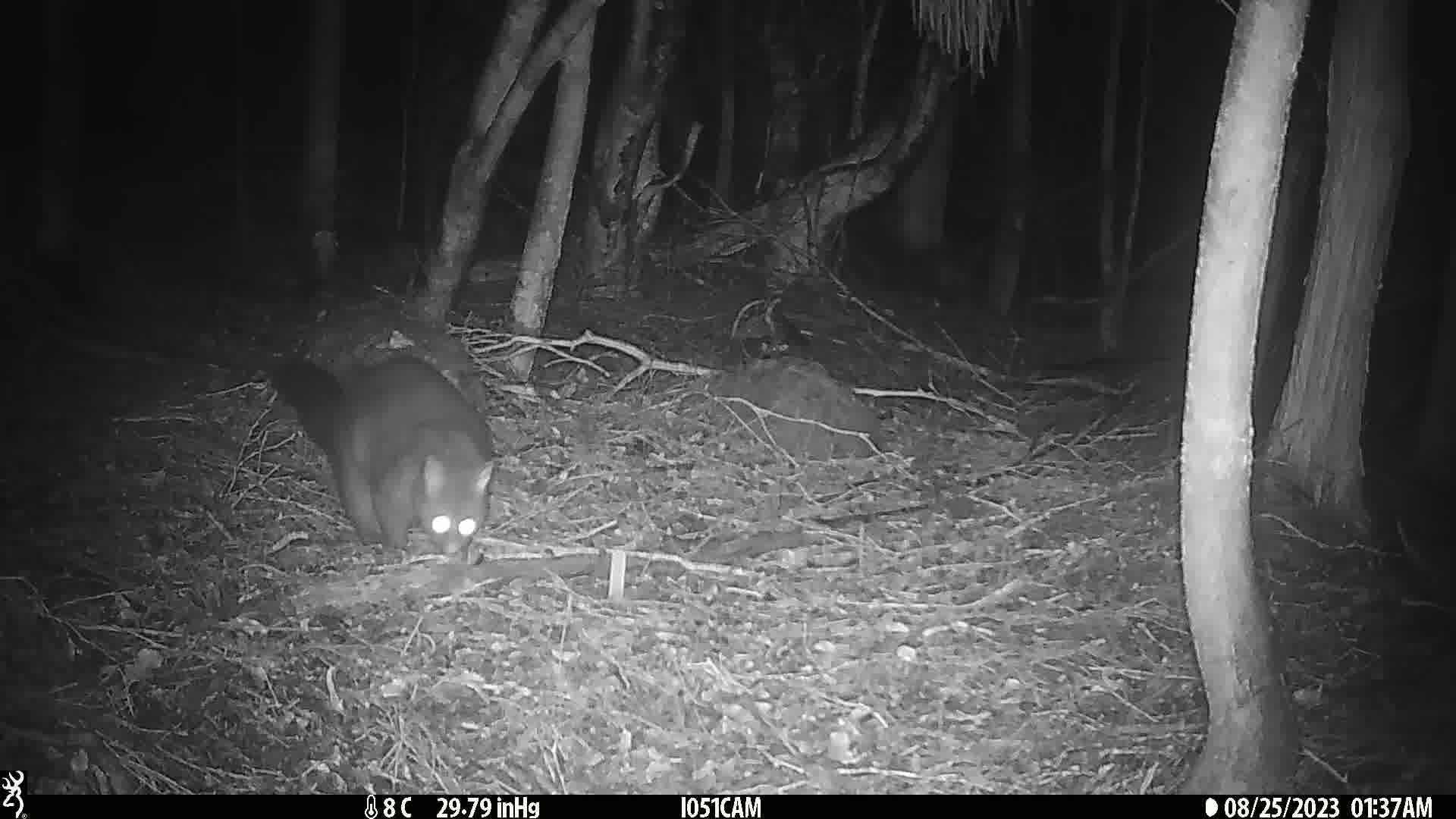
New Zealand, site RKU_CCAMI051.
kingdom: Animalia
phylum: Chordata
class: Mammalia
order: Diprotodontia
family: Phalangeridae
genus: Trichosurus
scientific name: Trichosurus vulpecula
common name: common brushtail possum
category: possum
Possum (common brushtail possum) (Trichosurus vulpecula).